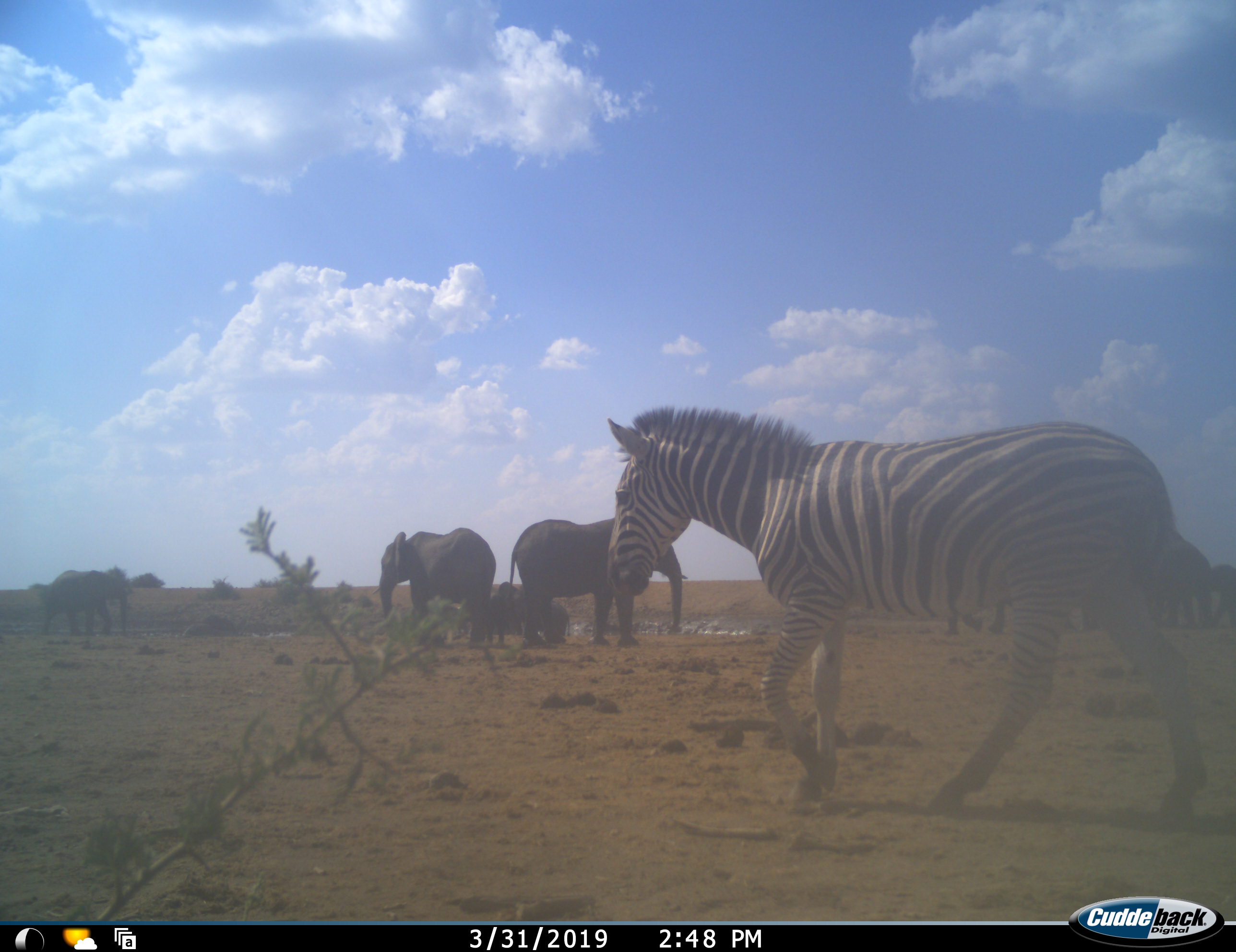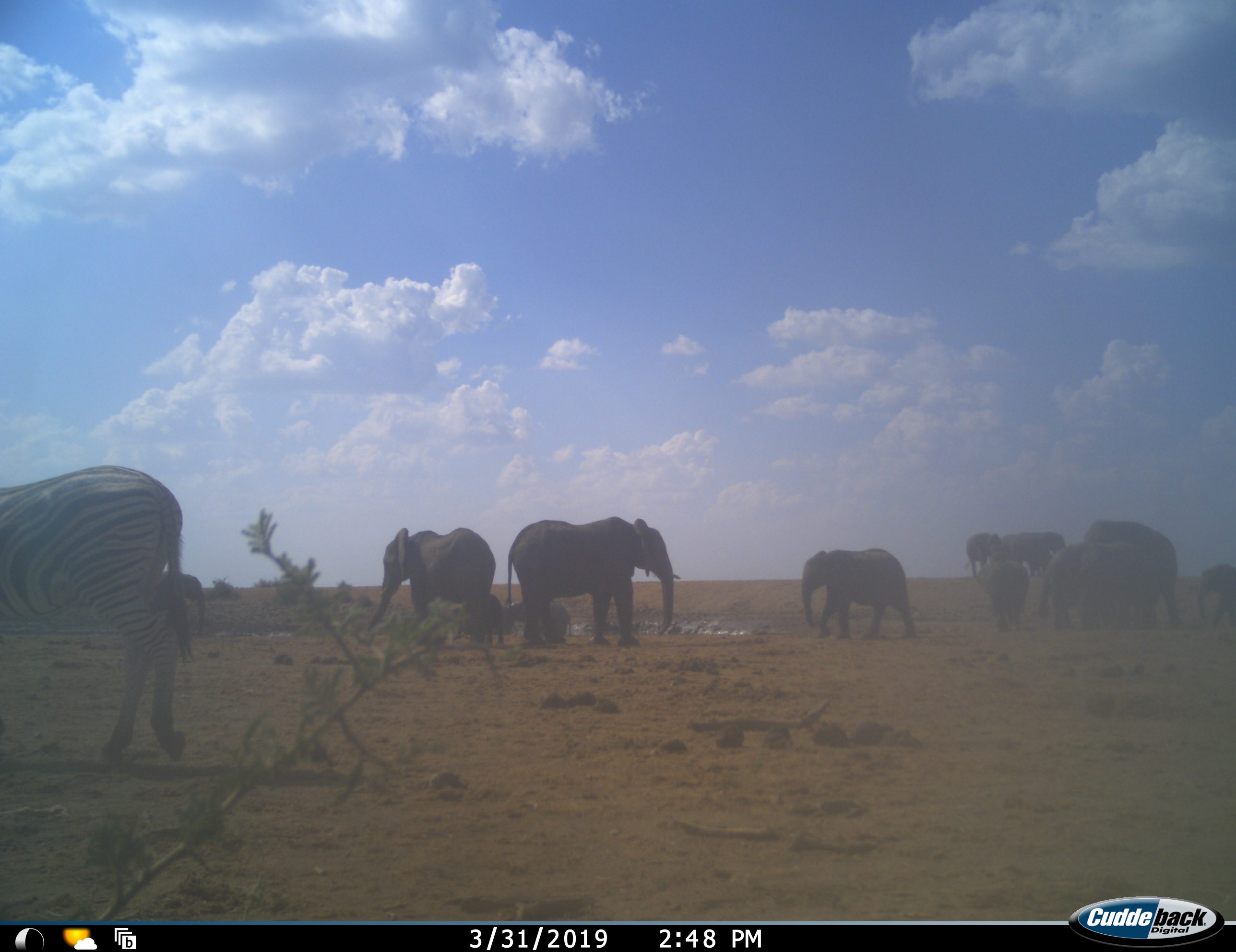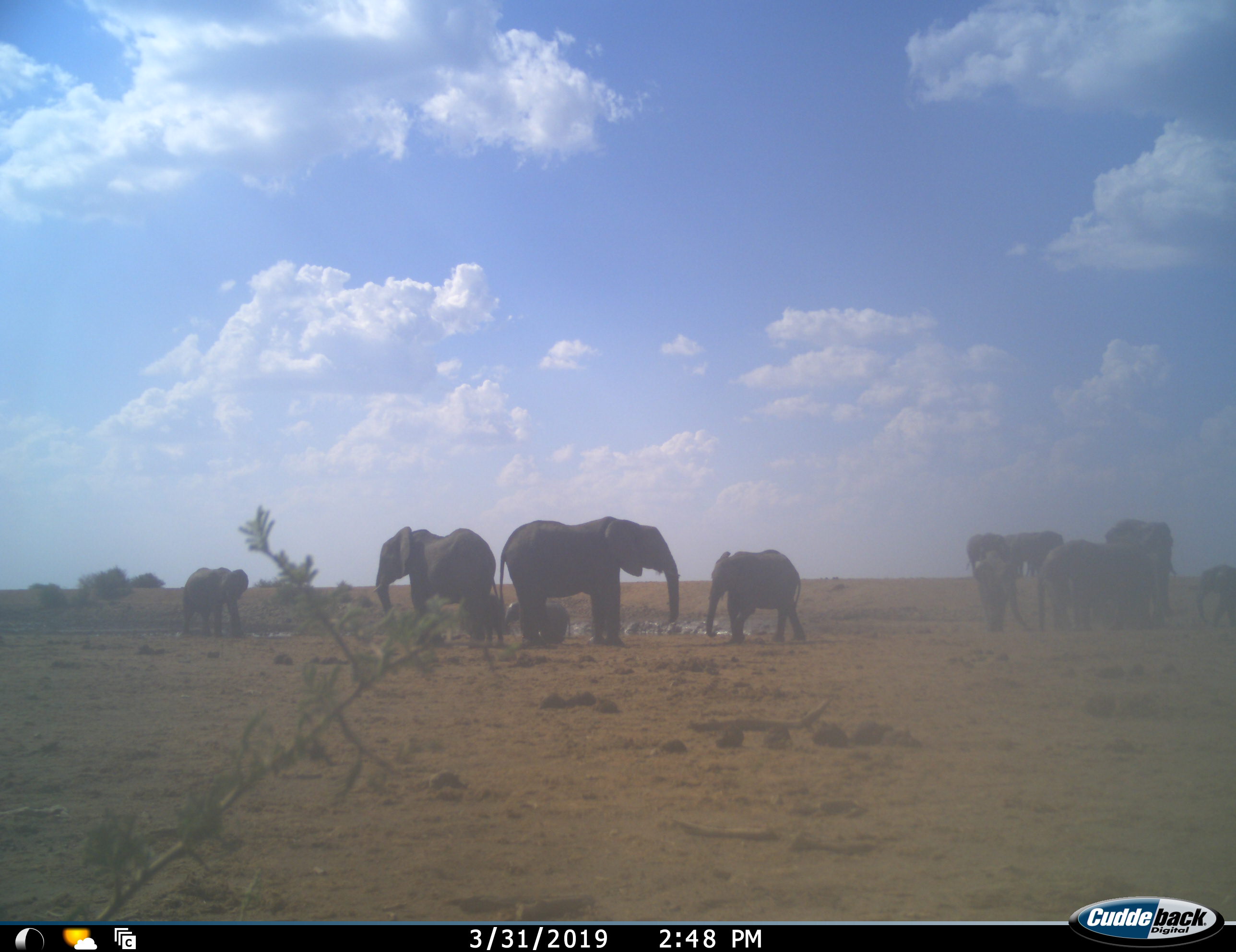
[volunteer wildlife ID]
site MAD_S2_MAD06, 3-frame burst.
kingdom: Animalia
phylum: Chordata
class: Mammalia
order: Proboscidea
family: Elephantidae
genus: Loxodonta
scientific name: Loxodonta africana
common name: african bush elephant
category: elephant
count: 11-50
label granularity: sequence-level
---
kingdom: Animalia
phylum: Chordata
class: Mammalia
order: Perissodactyla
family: Equidae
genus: Equus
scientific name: Equus quagga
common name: plains zebra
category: zebraplains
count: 1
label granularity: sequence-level